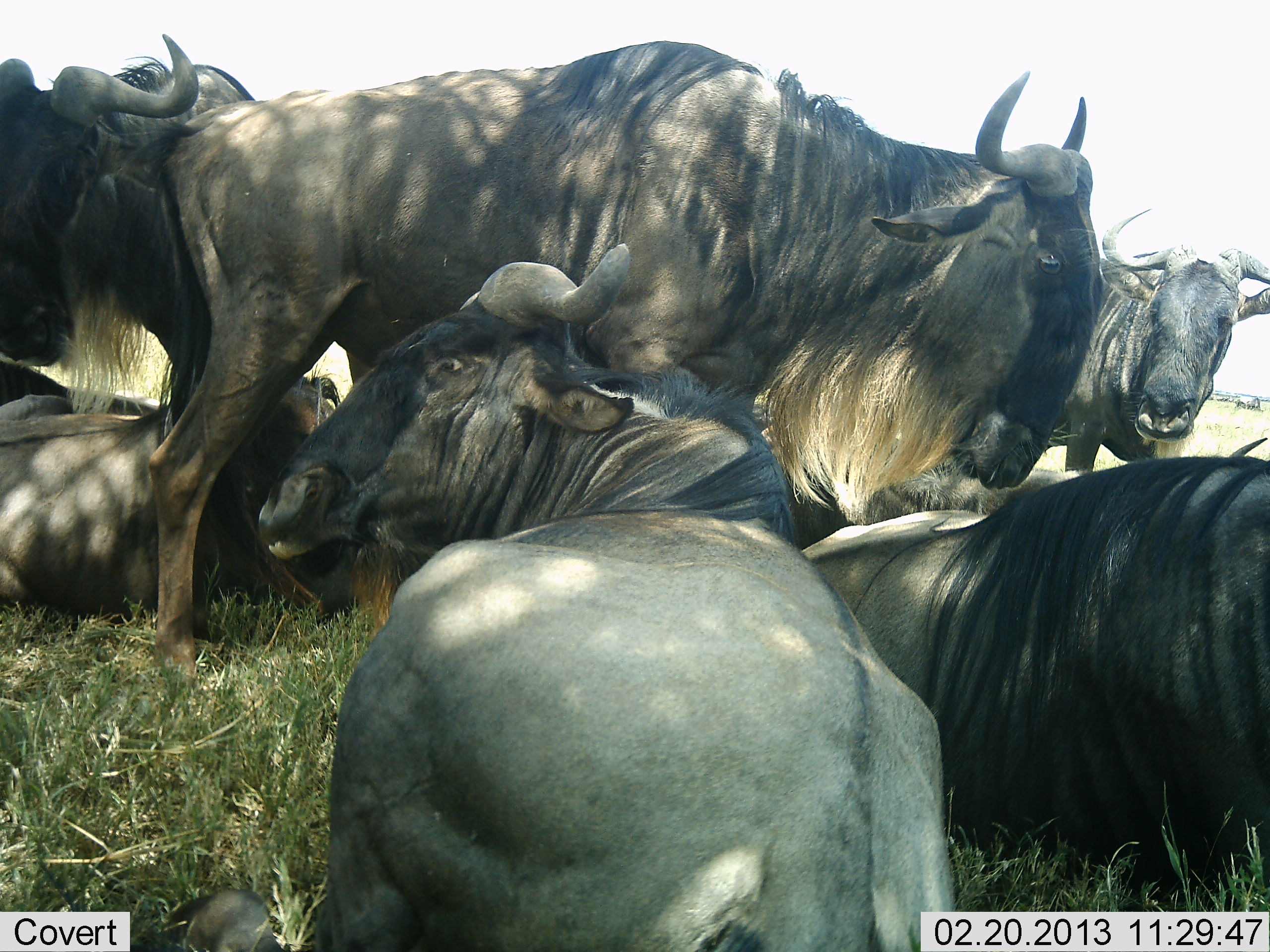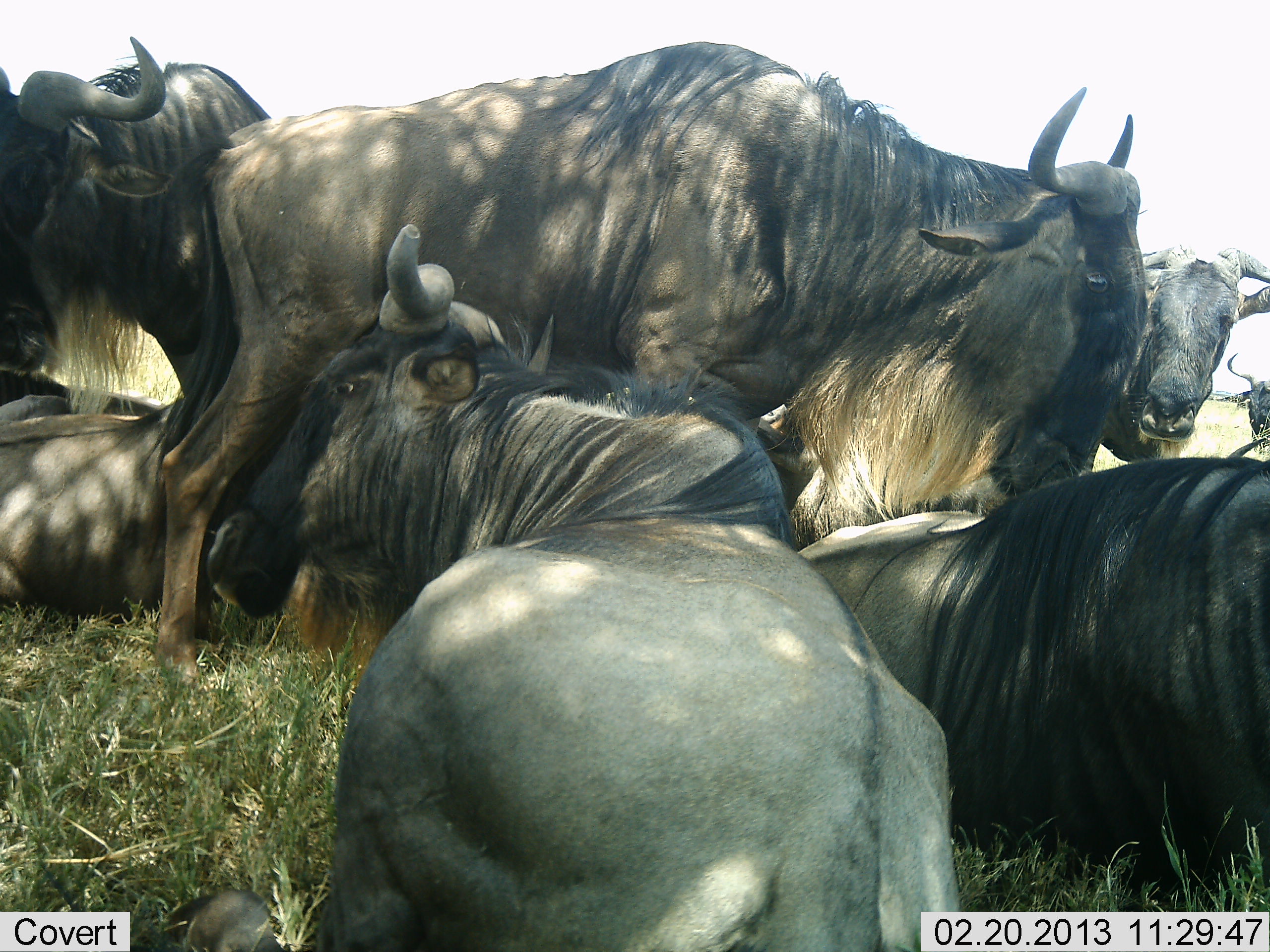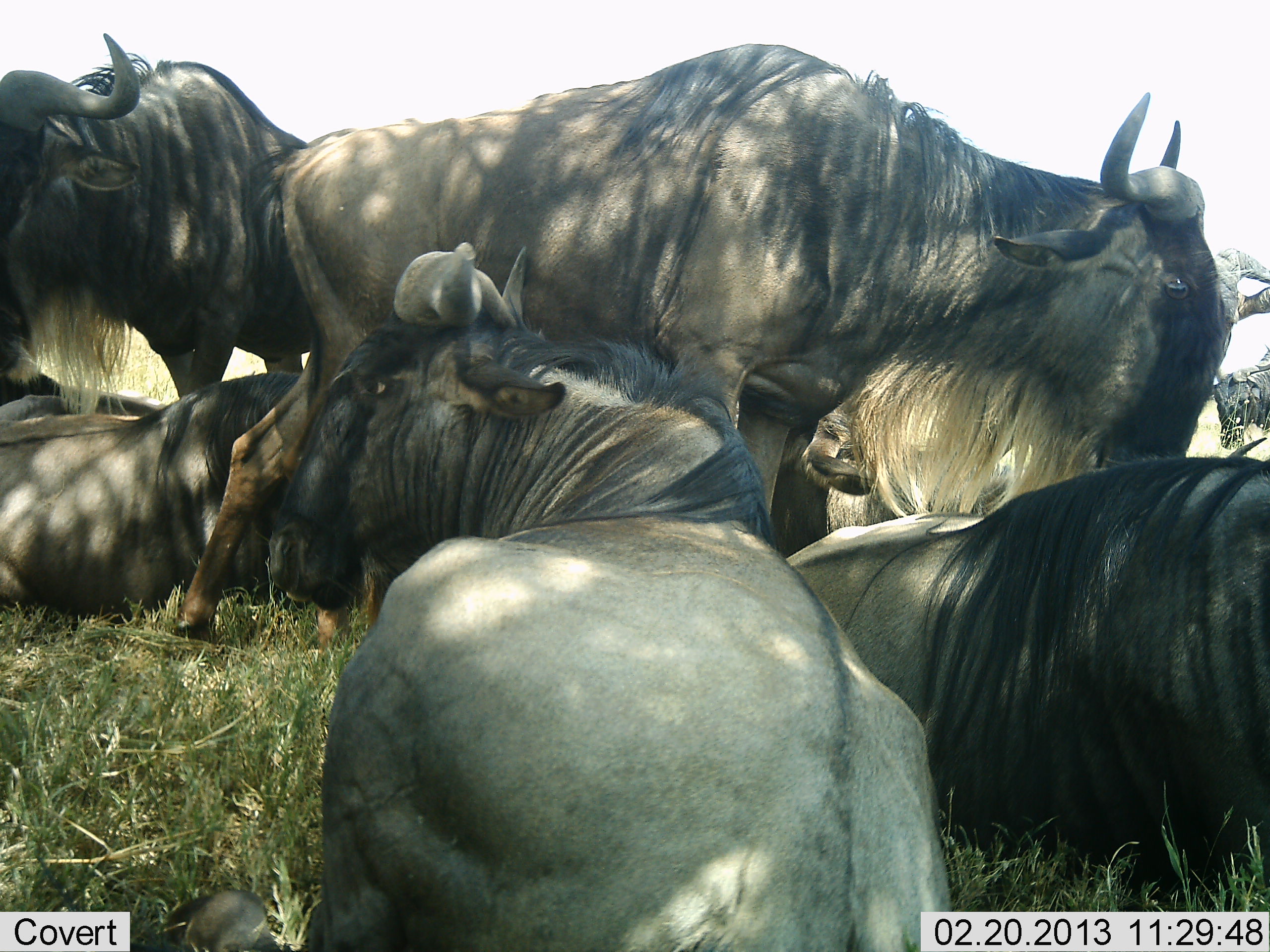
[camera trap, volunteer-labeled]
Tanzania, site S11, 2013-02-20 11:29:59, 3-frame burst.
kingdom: Animalia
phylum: Chordata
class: Mammalia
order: Artiodactyla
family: Bovidae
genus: Connochaetes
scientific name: Connochaetes taurinus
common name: blue wildebeest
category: wildebeest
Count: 6.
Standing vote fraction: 74%.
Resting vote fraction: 89%.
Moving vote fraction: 0%.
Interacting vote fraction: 5%.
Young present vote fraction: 0%.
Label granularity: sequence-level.